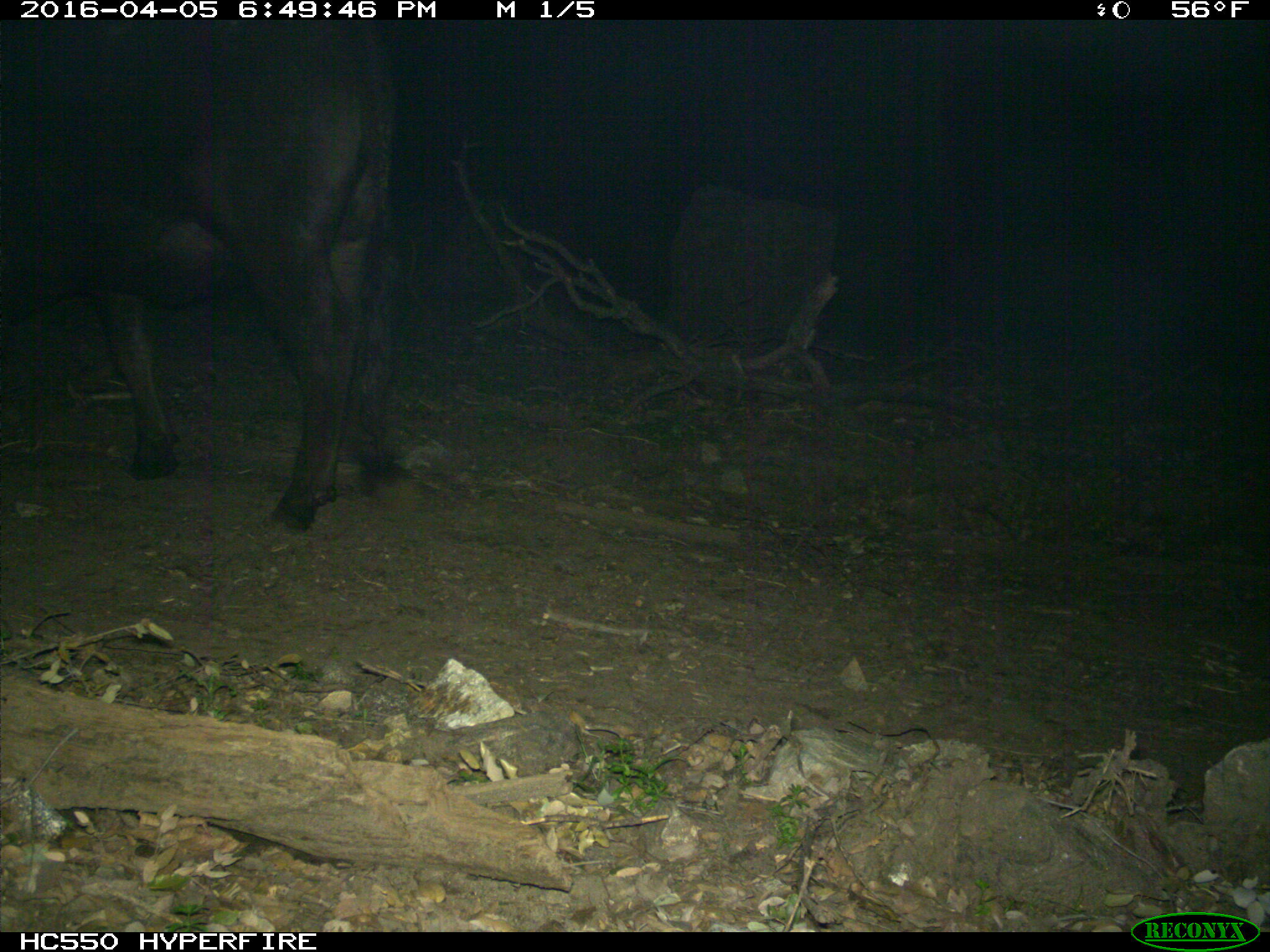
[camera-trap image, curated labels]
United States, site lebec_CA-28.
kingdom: Animalia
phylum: Chordata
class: Mammalia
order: Artiodactyla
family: Bovidae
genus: Bos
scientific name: Bos taurus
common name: domestic cow